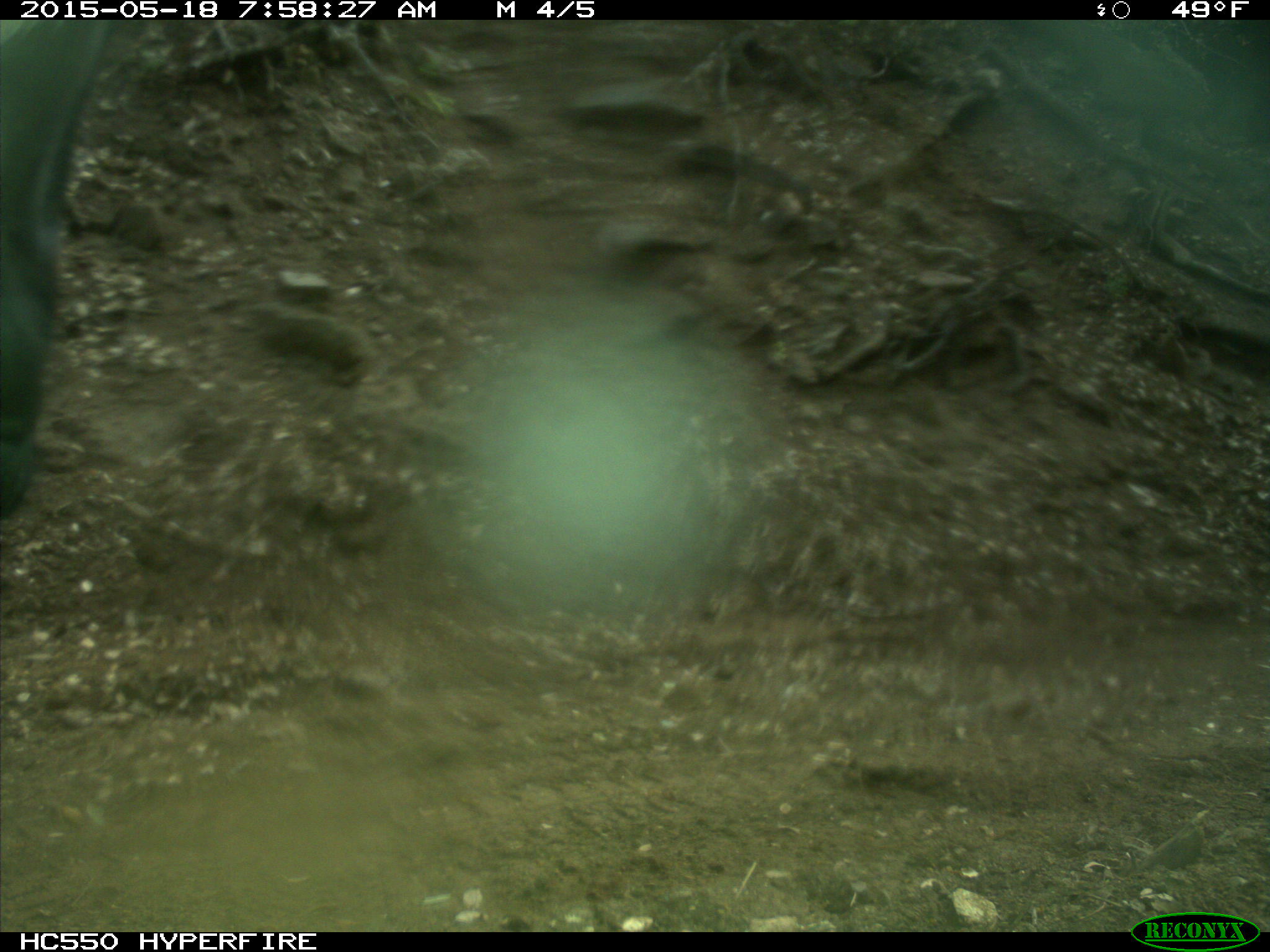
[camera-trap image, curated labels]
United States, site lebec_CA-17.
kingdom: Animalia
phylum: Chordata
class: Mammalia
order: Artiodactyla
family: Bovidae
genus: Bos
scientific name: Bos taurus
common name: domestic cow